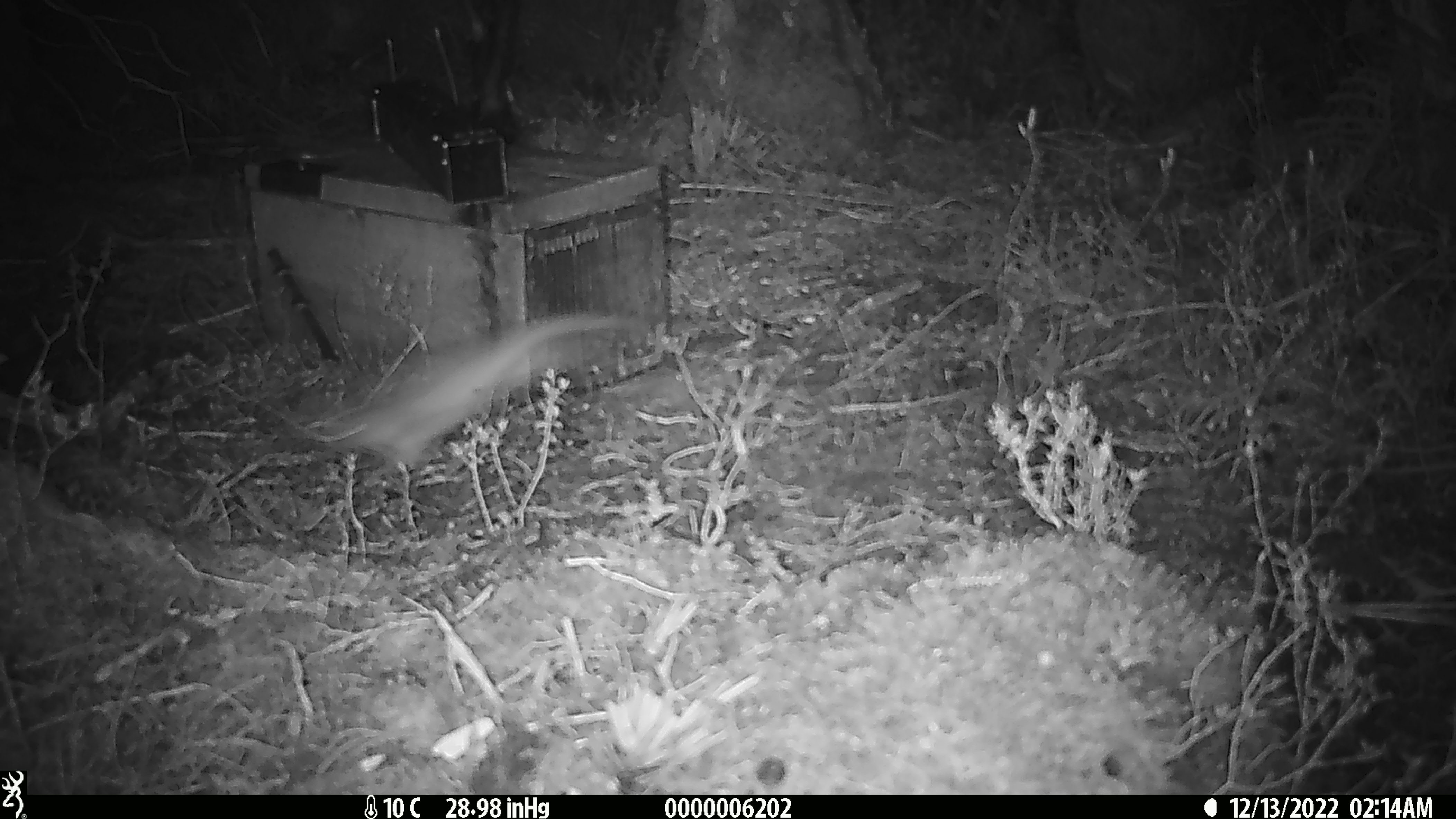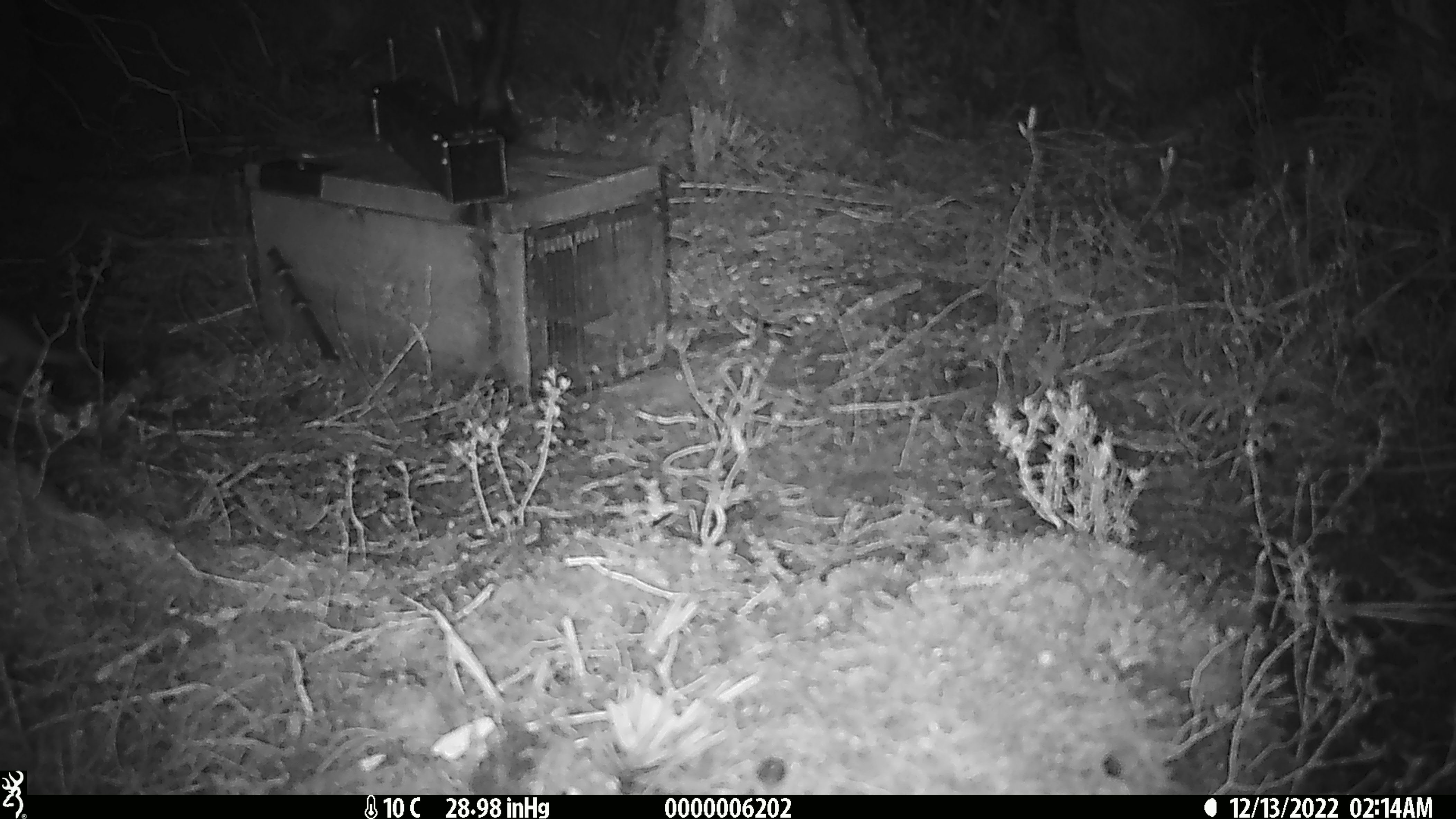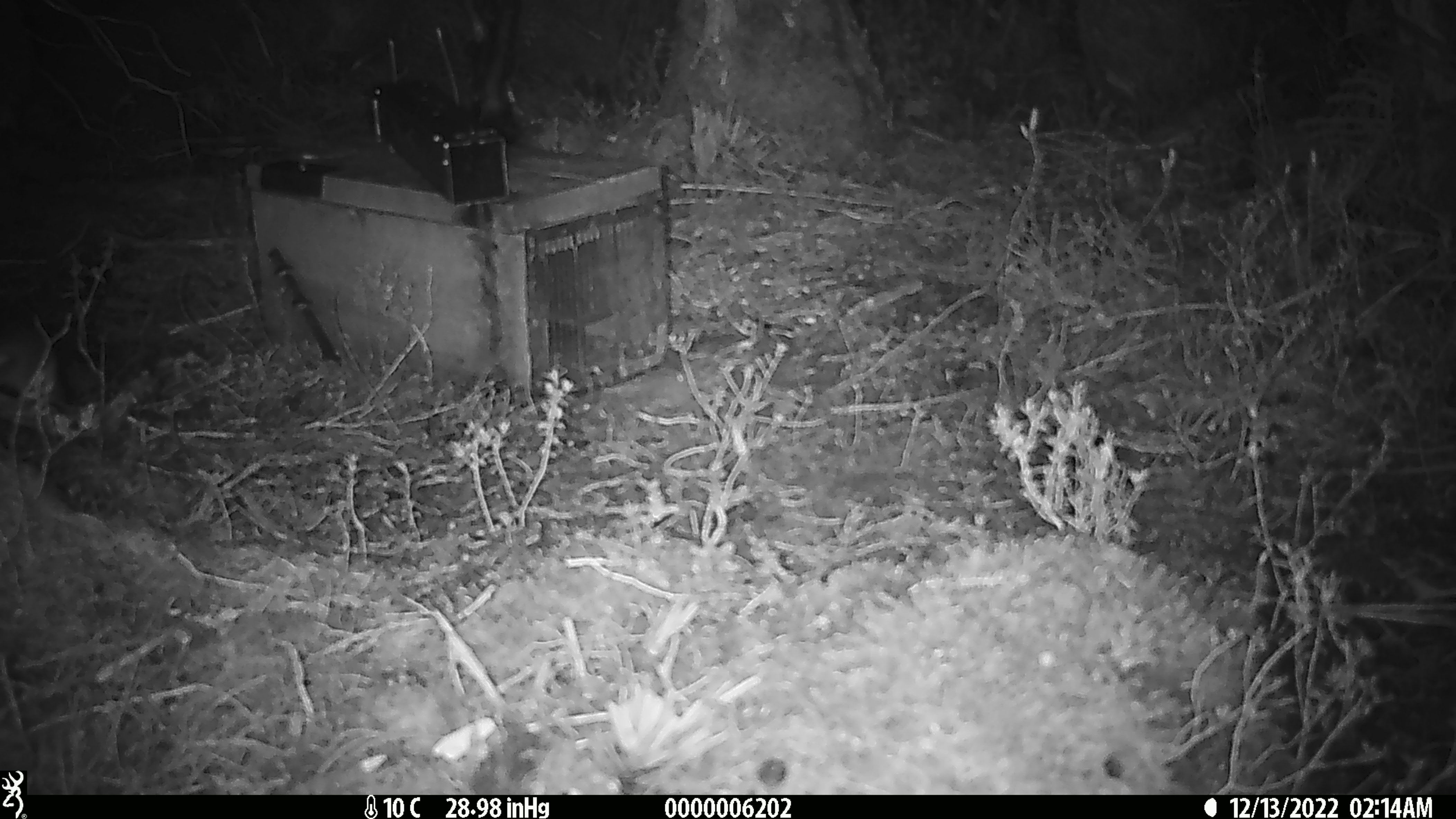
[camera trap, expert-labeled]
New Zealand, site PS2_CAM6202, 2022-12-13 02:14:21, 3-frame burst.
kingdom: Animalia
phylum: Chordata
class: Mammalia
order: Carnivora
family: Mustelidae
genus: Mustela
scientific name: Mustela erminea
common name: stoat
Stoat (Mustela erminea).